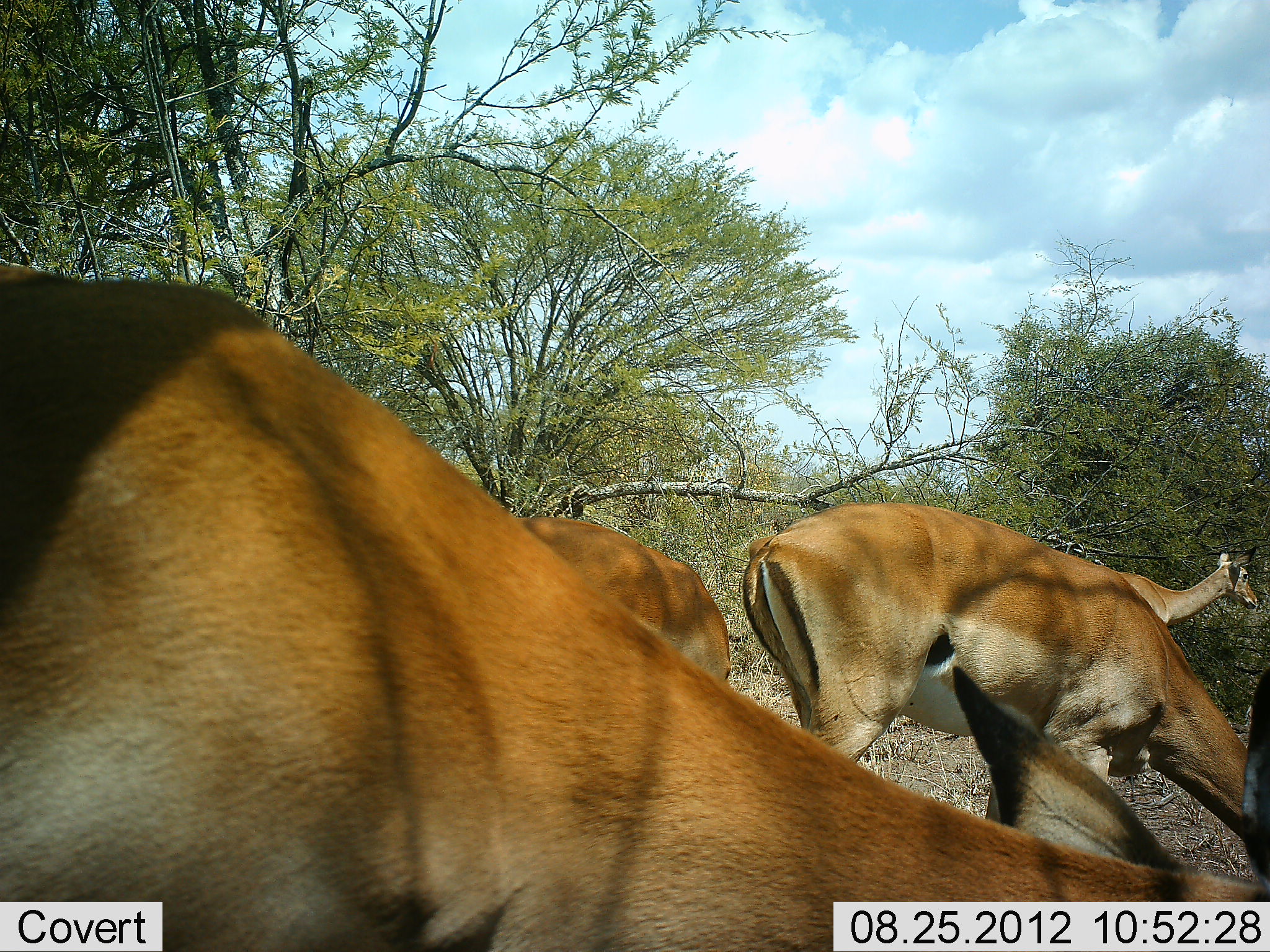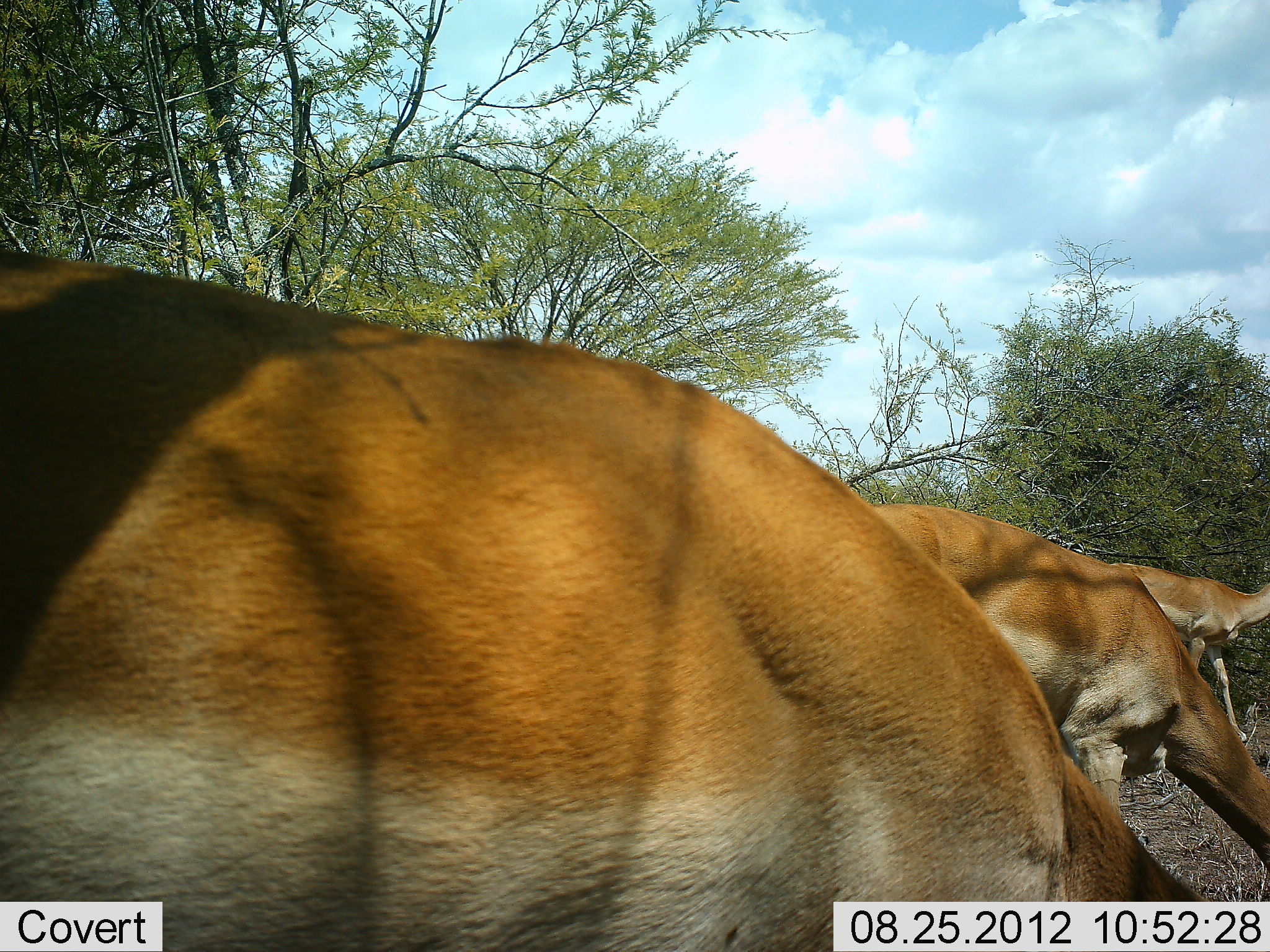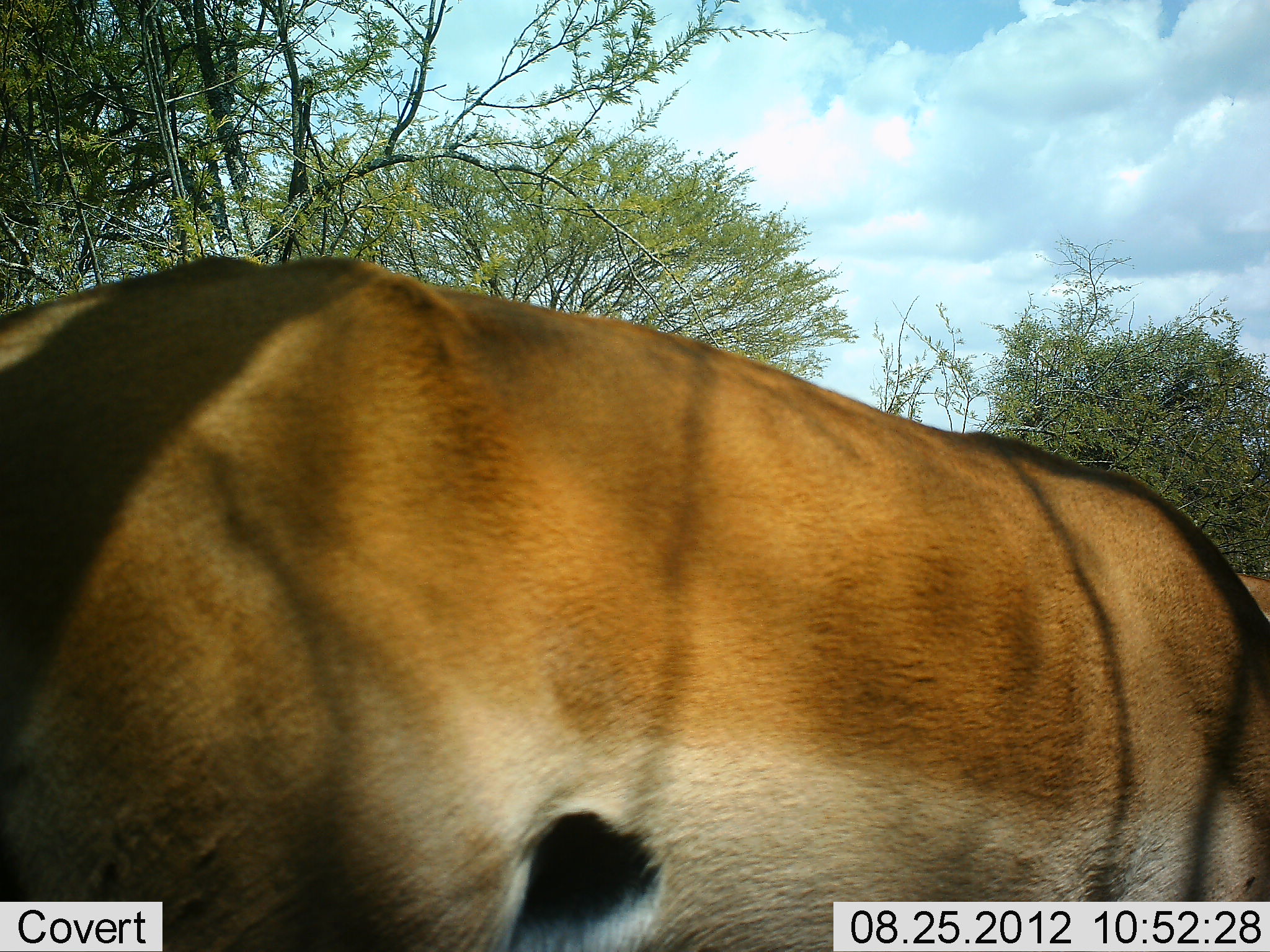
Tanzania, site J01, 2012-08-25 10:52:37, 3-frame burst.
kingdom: Animalia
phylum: Chordata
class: Mammalia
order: Artiodactyla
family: Bovidae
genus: Aepyceros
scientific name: Aepyceros melampus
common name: impala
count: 4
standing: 20%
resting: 0%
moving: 30%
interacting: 0%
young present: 0%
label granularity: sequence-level